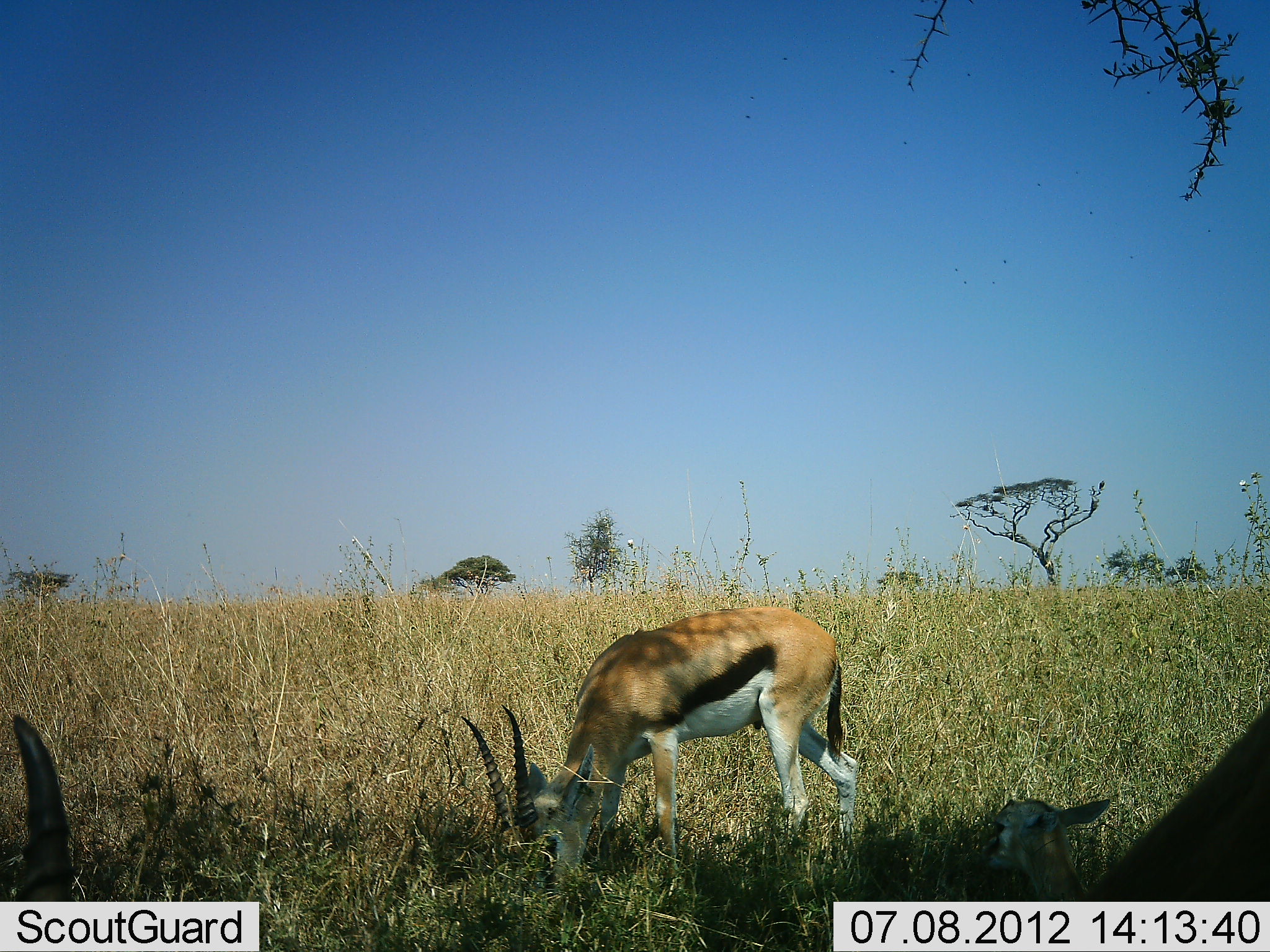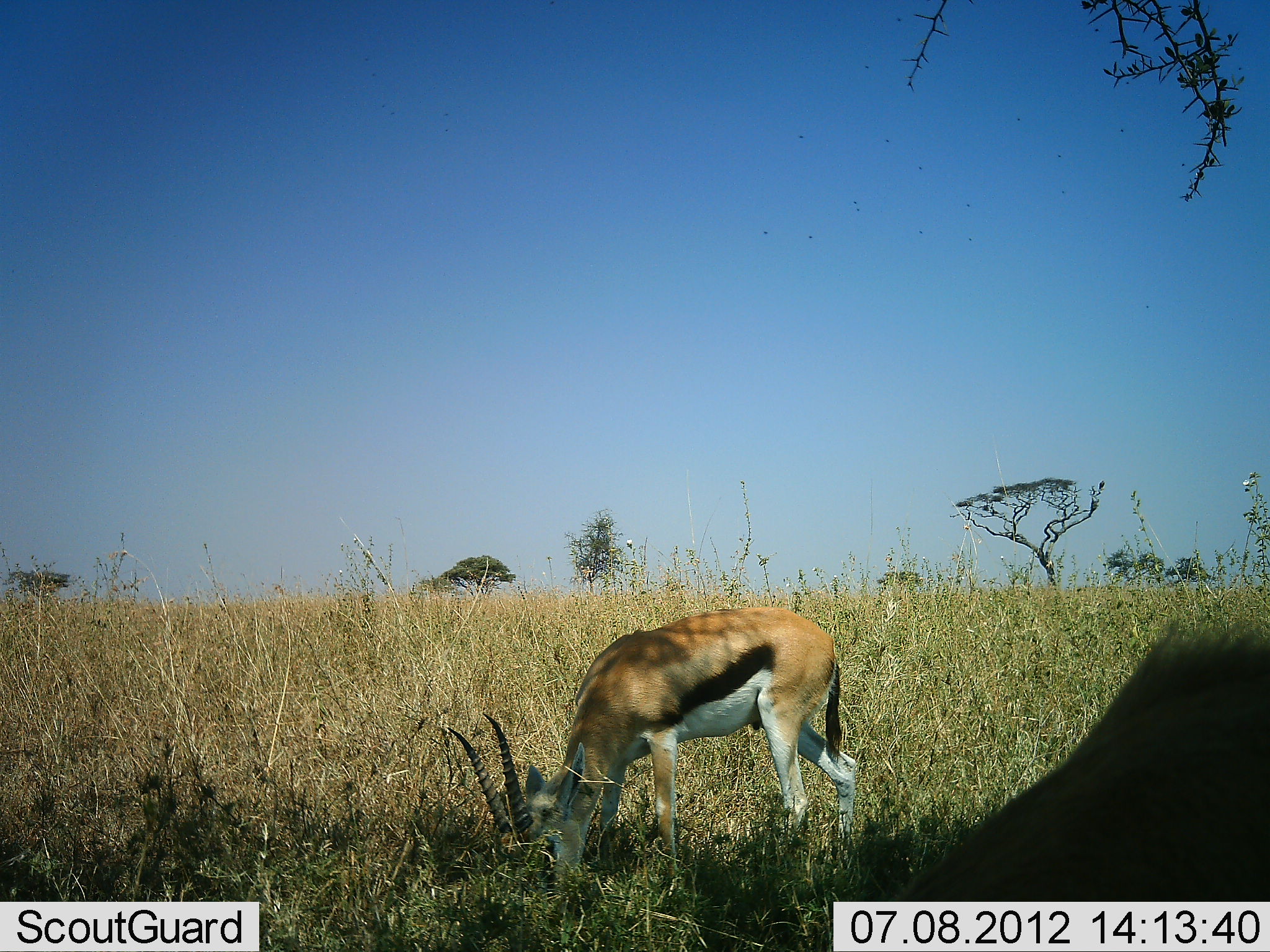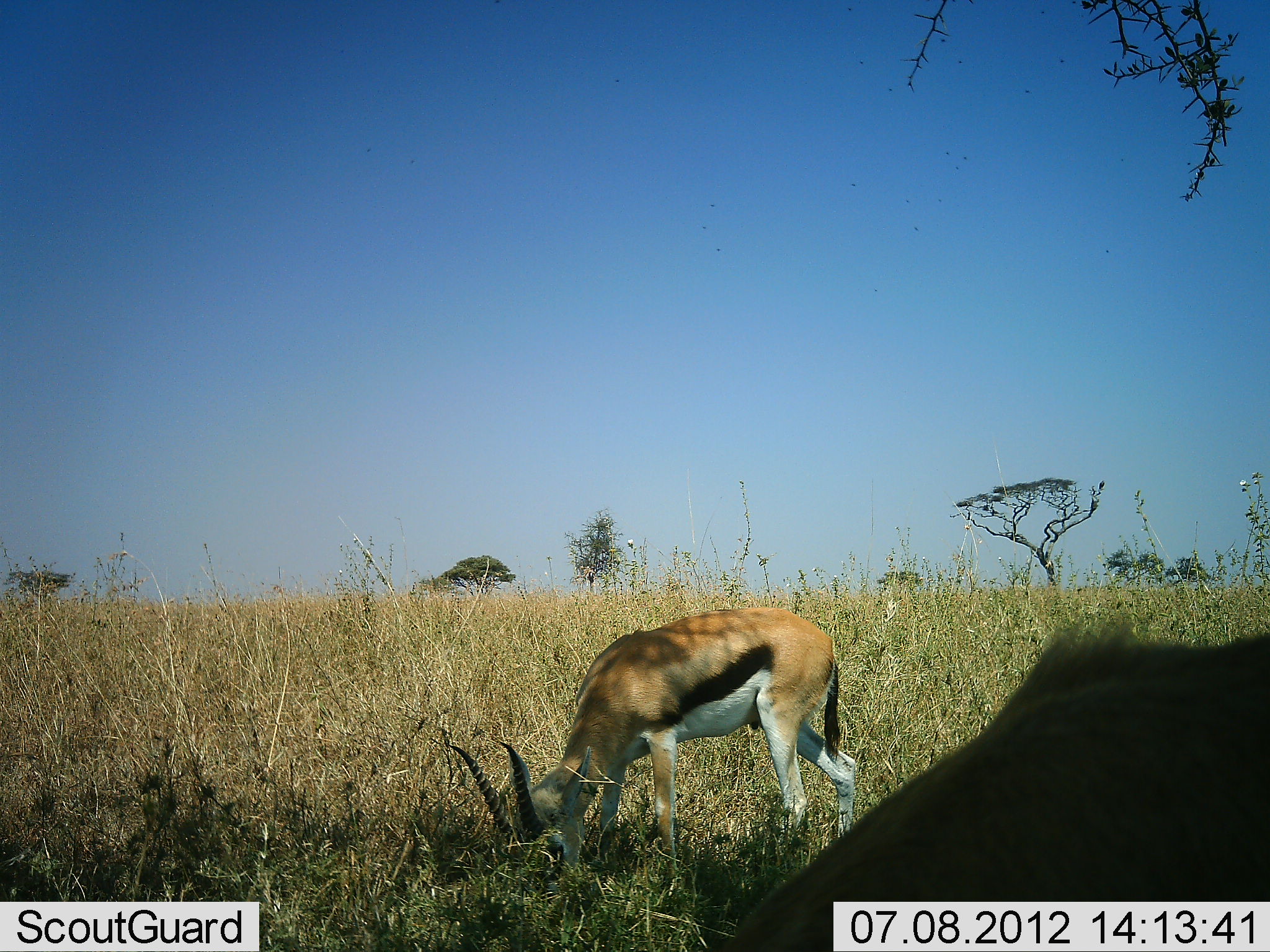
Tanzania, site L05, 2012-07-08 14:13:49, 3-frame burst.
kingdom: Animalia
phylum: Chordata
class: Mammalia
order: Artiodactyla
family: Bovidae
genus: Eudorcas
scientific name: Eudorcas thomsonii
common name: thomson's gazelle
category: gazellethomsons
Gazellethomsons (thomson's gazelle) (Eudorcas thomsonii), count 3. Behavior (volunteer vote fractions): standing 20%, resting 30%, moving 10%, interacting 0%. Young present (vote fraction): 20%. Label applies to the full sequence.